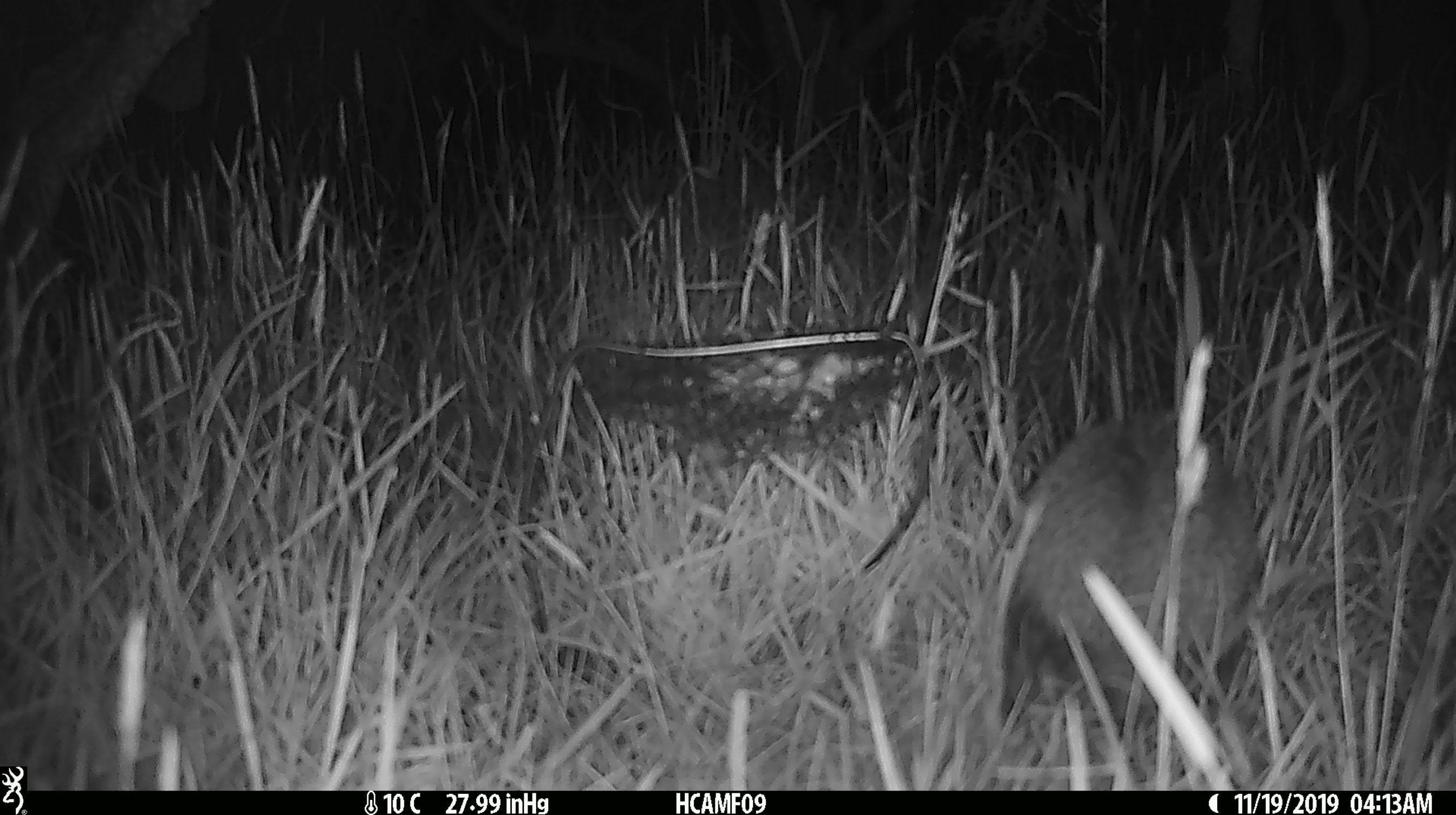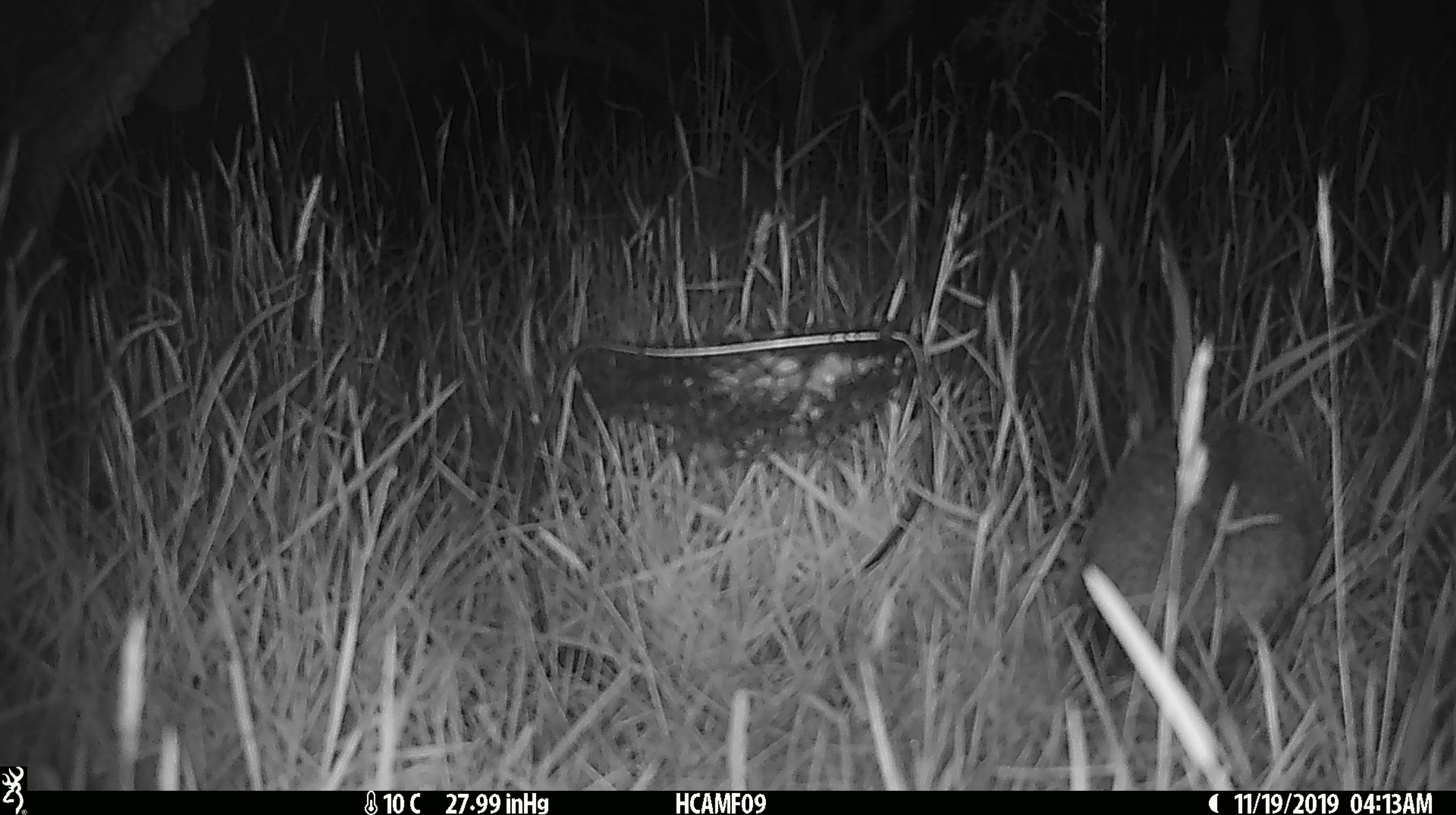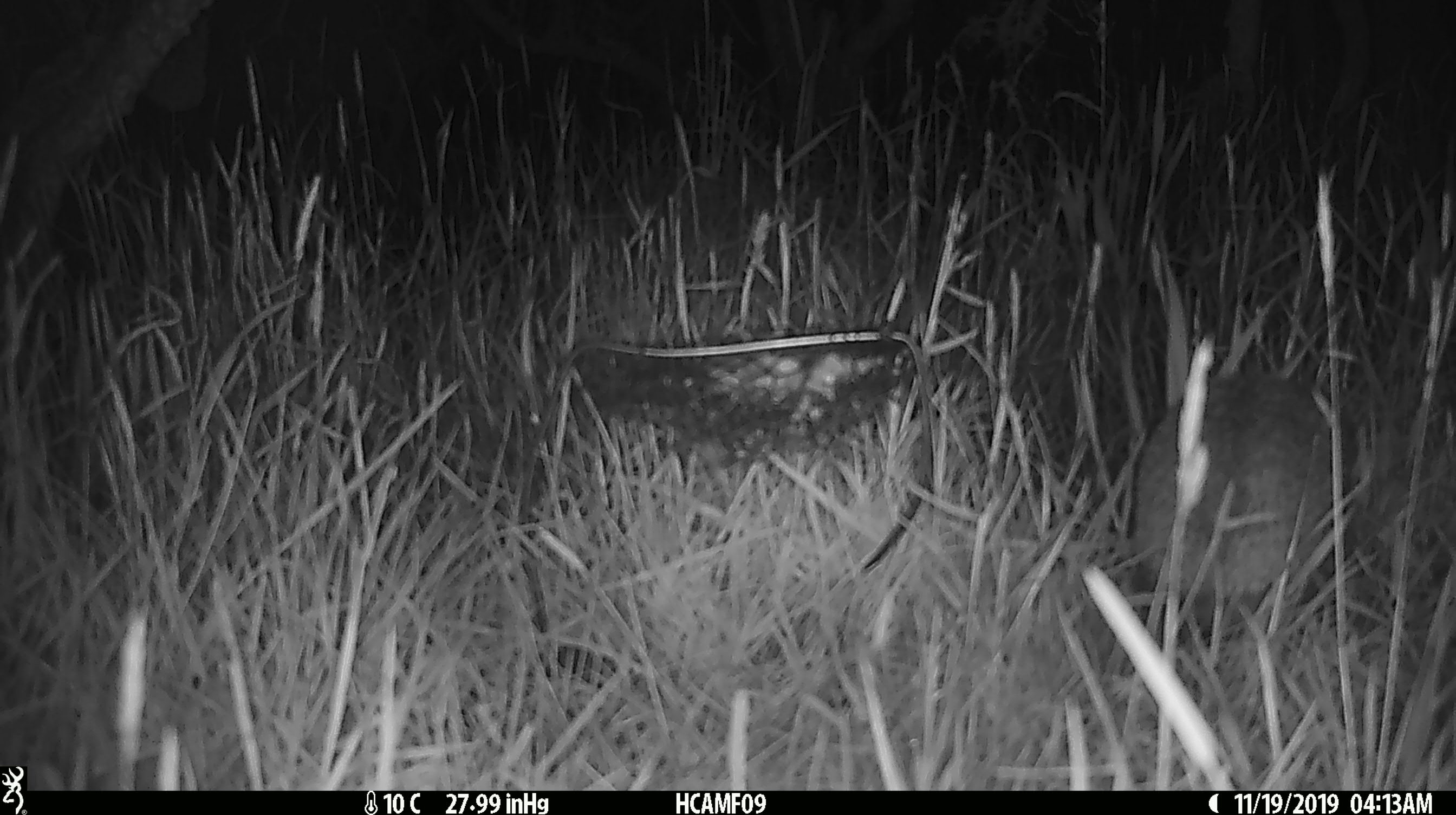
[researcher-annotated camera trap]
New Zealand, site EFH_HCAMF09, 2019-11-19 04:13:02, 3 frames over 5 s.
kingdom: Animalia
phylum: Chordata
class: Mammalia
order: Eulipotyphla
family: Erinaceidae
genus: Erinaceus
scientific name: Erinaceus europaeus europaeus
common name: european hedgehog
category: hedgehog